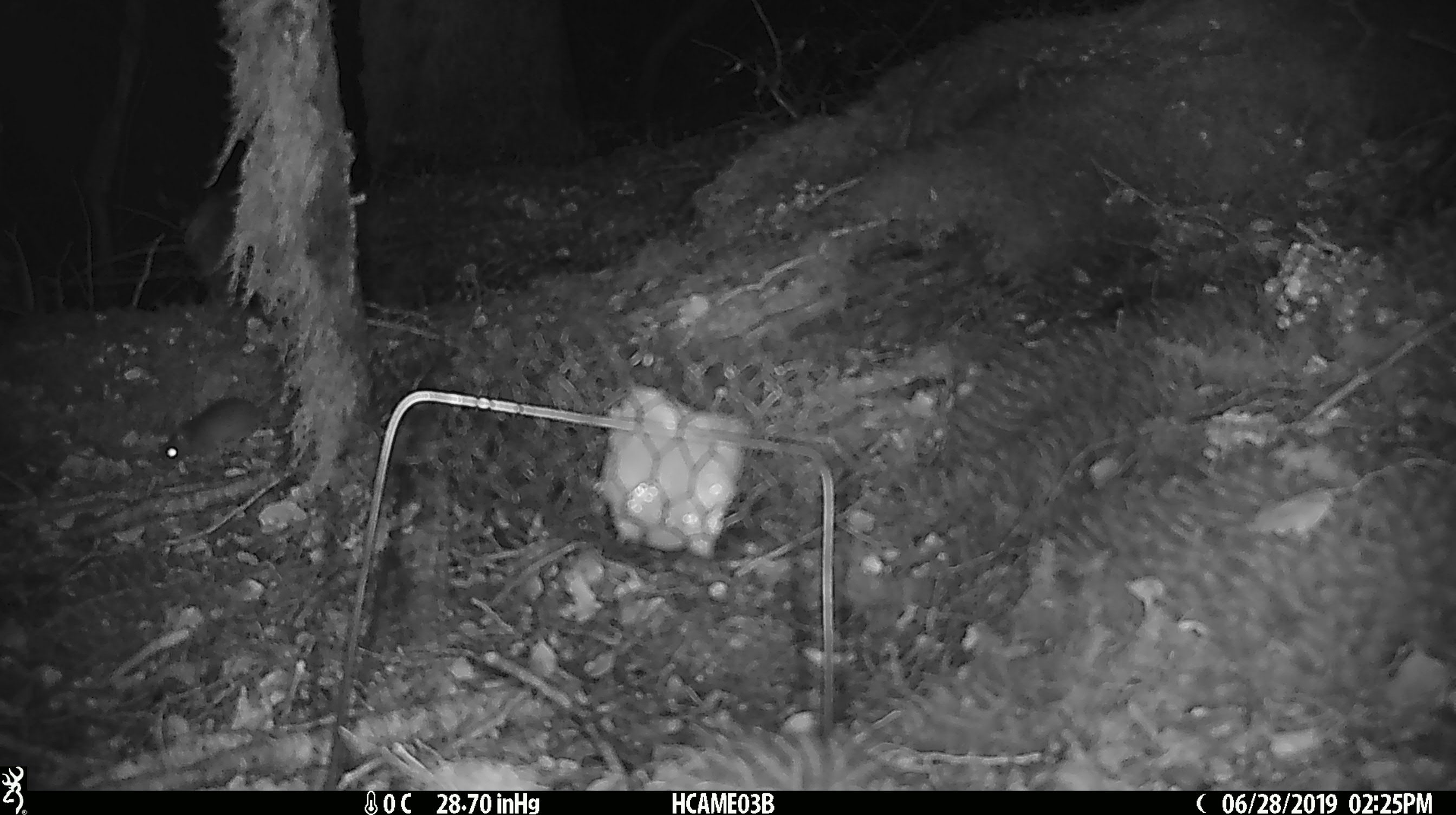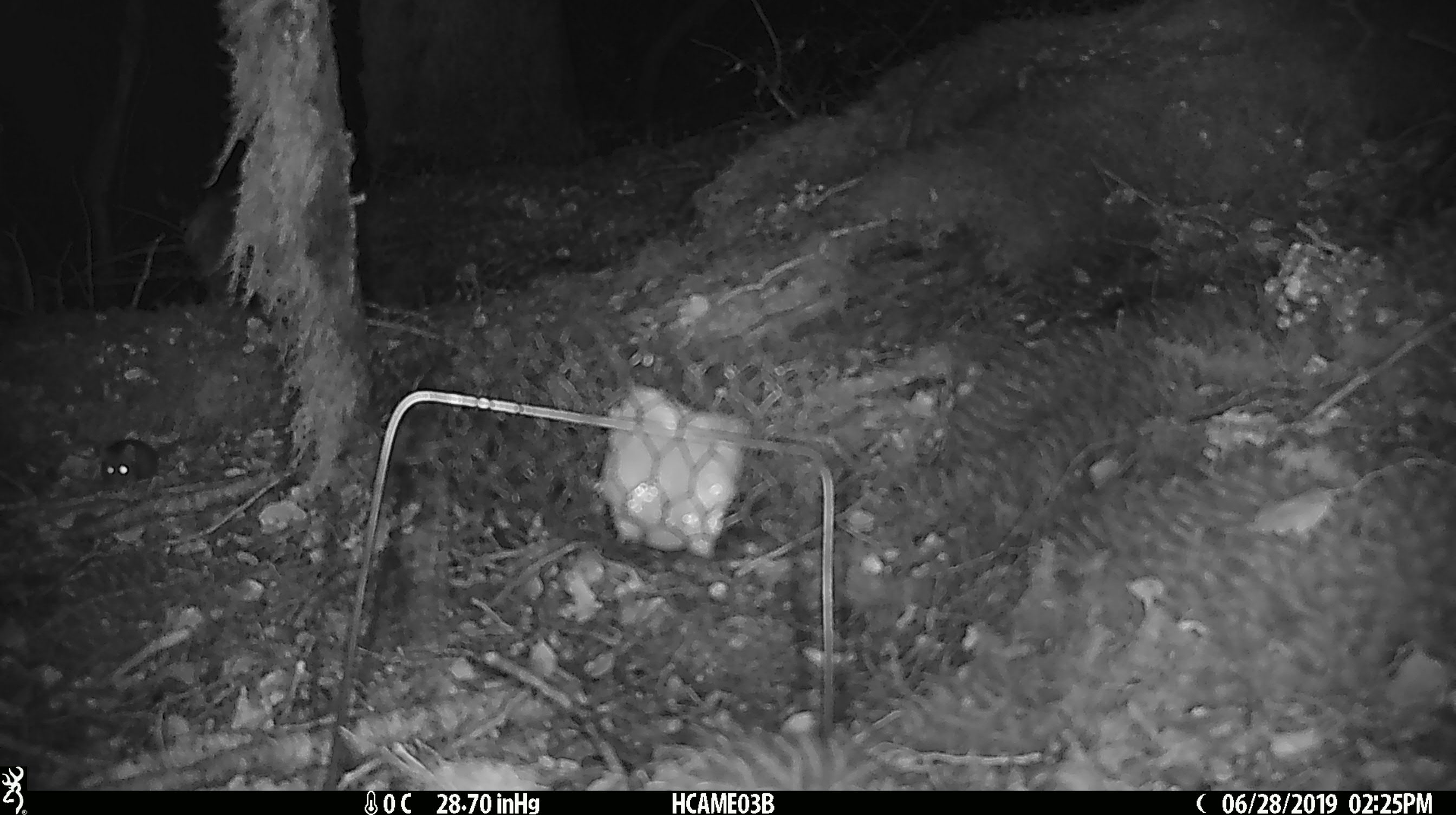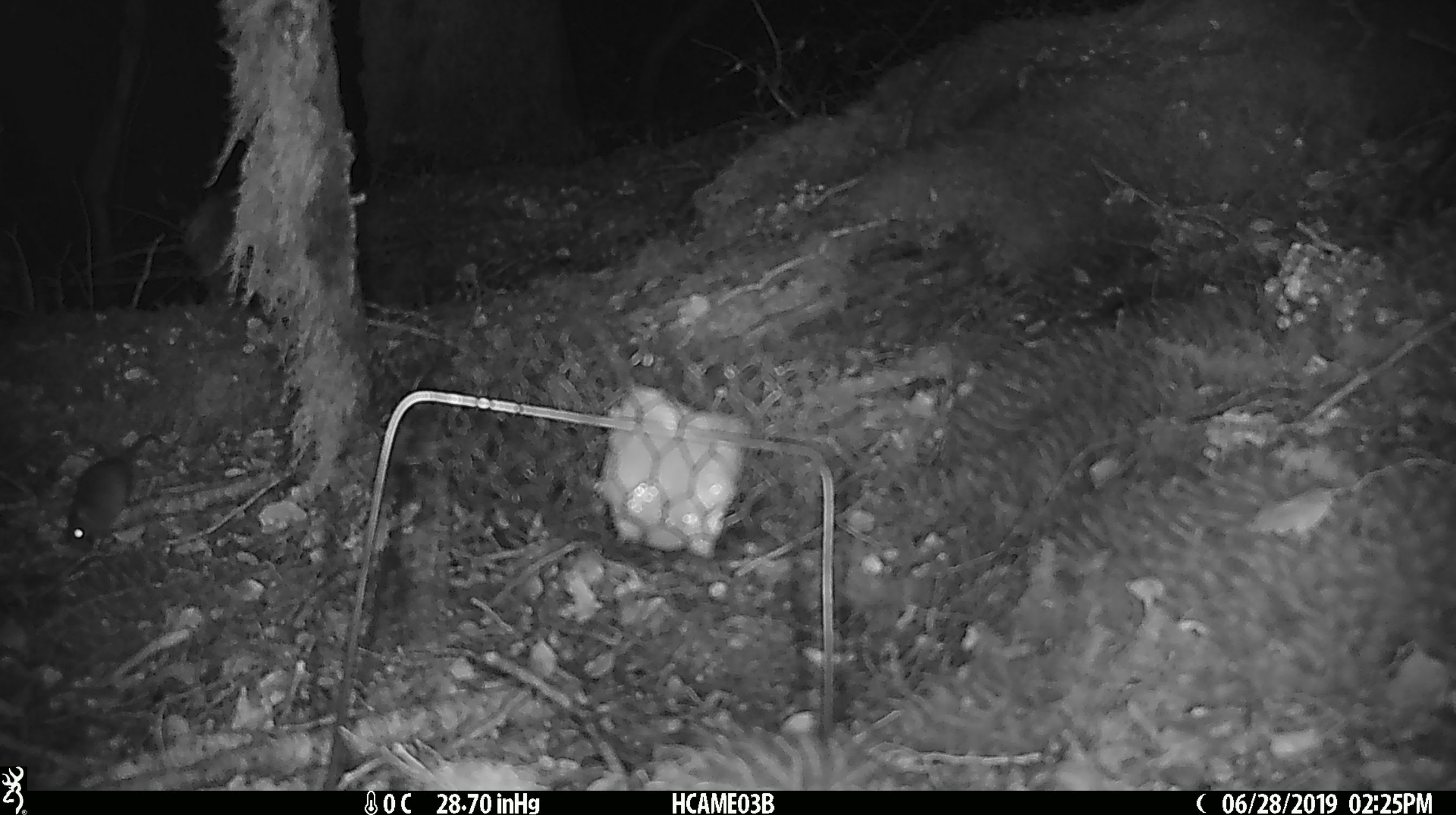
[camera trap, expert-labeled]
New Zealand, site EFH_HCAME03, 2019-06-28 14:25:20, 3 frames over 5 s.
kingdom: Animalia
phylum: Chordata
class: Mammalia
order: Rodentia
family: Muridae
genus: Mus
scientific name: Mus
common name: mouse